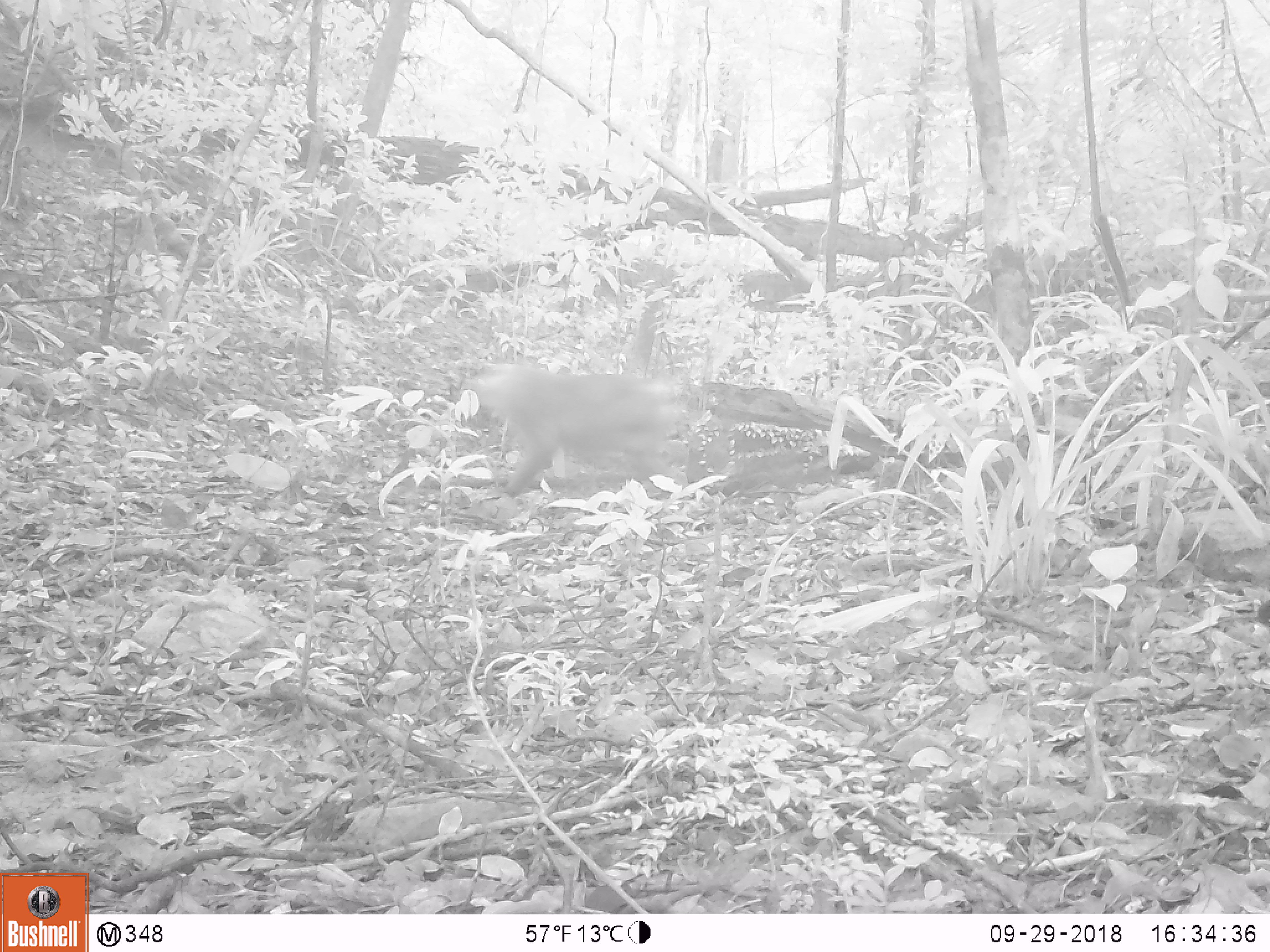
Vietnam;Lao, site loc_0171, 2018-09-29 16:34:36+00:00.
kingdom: Animalia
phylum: Chordata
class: Mammalia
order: Primates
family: Cercopithecidae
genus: Macaca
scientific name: Macaca nemestrina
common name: pig-tailed macaque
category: pig tailed macaque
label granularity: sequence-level